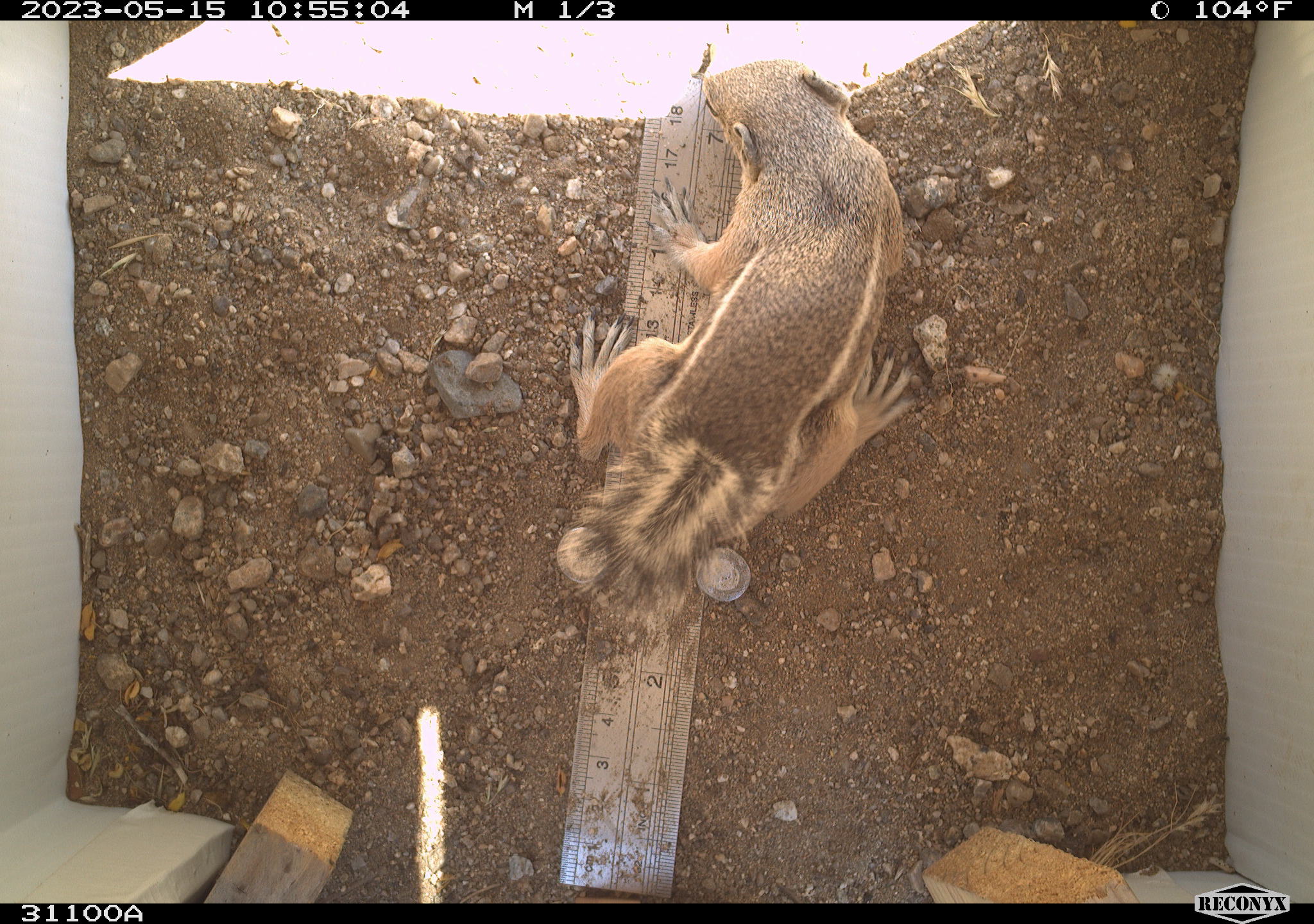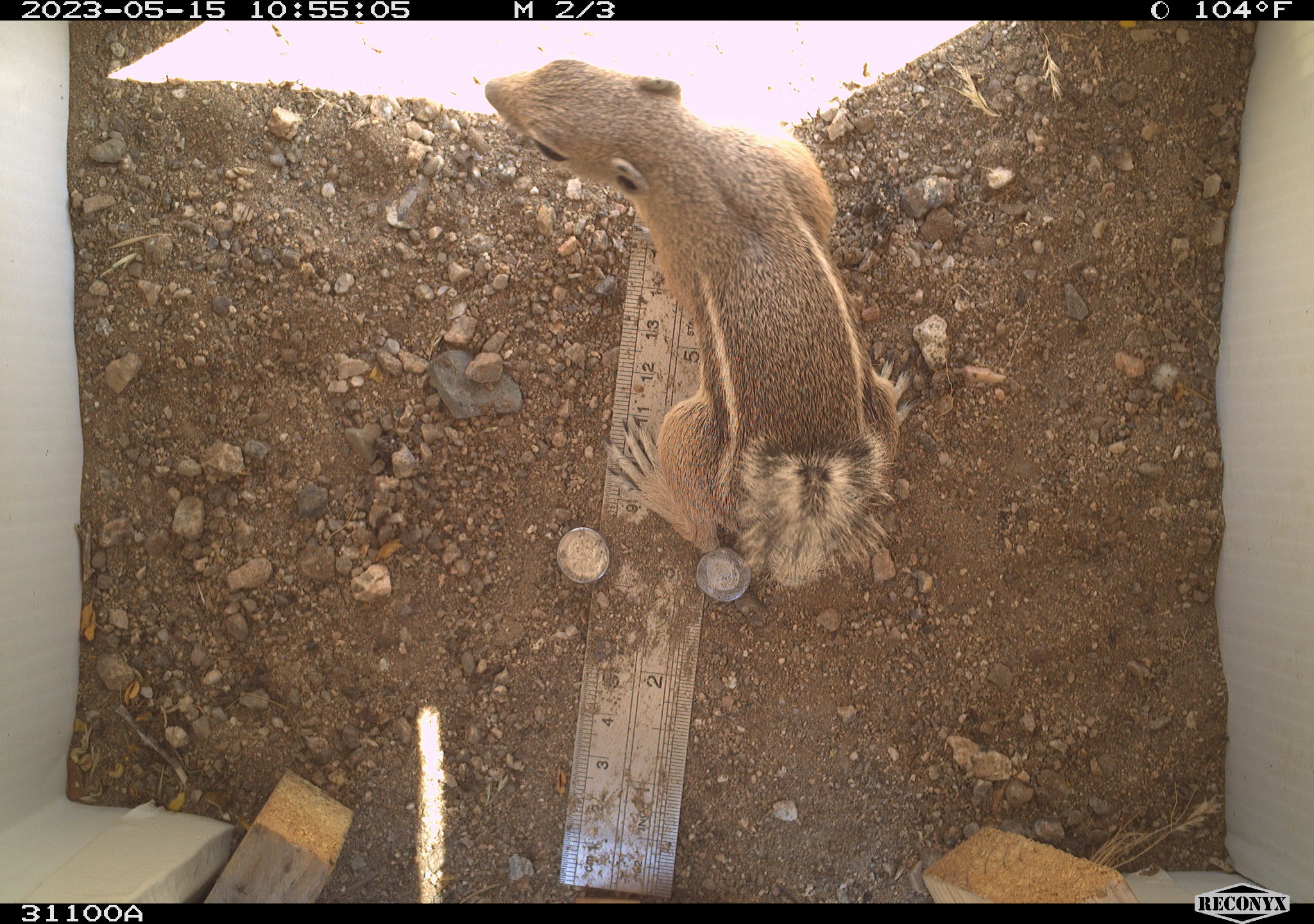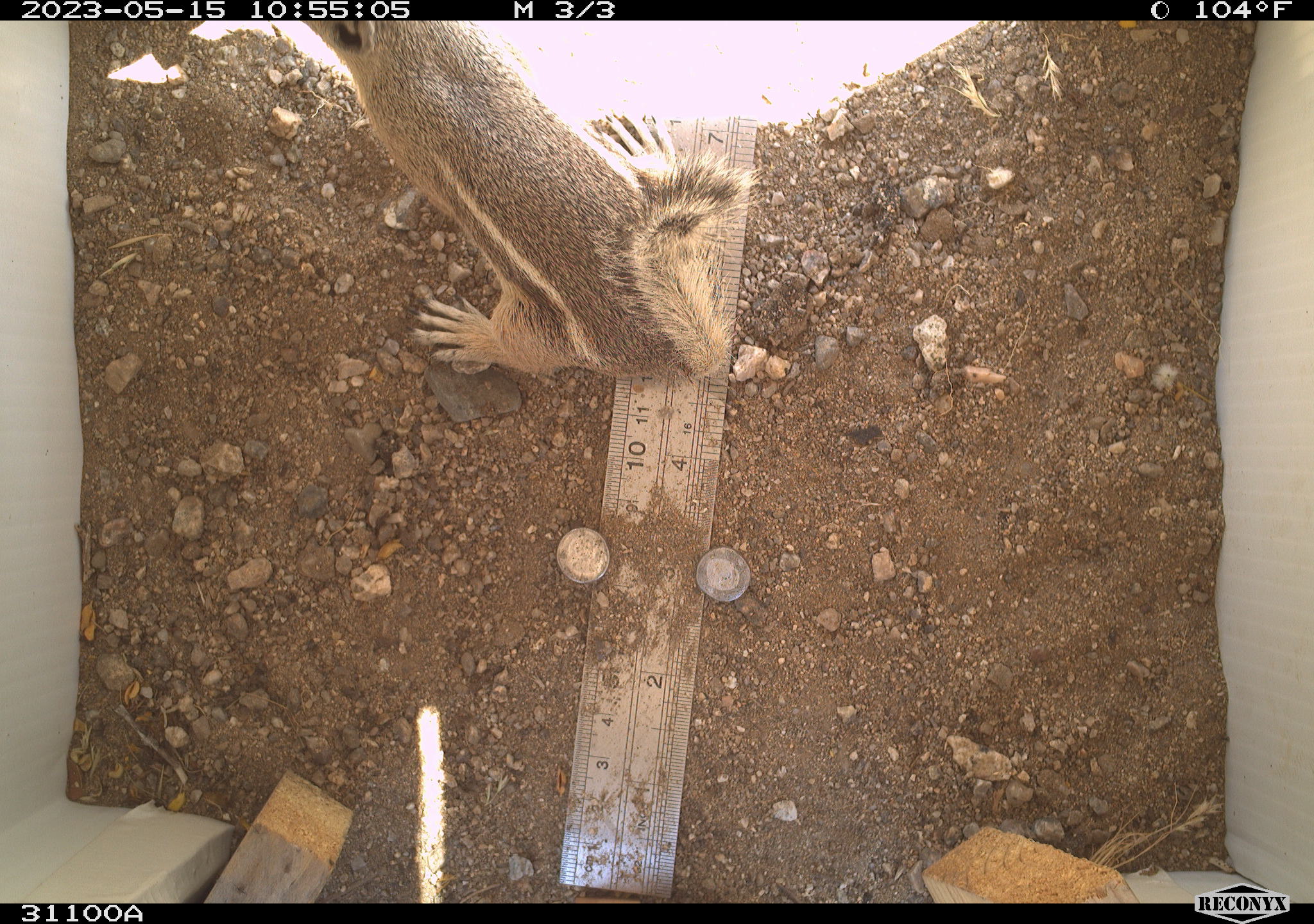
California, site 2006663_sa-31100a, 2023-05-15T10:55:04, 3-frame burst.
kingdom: Animalia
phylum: Chordata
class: Mammalia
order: Rodentia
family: Sciuridae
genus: Ammospermophilus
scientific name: Ammospermophilus leucurus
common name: white-tailed antelope squirrel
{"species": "white-tailed antelope squirrel (Ammospermophilus leucurus)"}